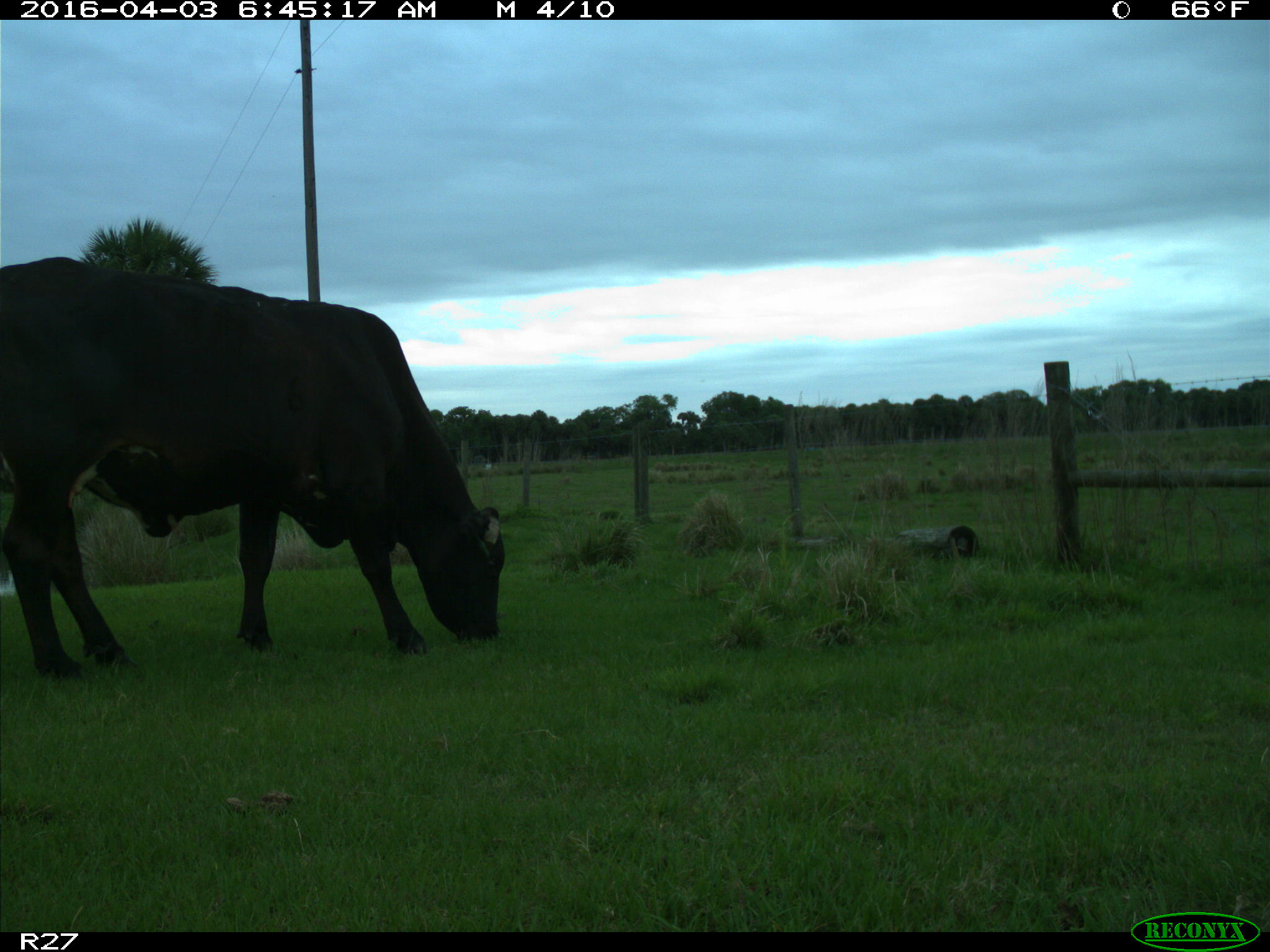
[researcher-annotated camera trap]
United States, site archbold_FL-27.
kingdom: Animalia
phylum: Chordata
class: Mammalia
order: Artiodactyla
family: Bovidae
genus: Bos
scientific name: Bos taurus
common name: domestic cow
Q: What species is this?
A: Bos taurus (domestic cow).